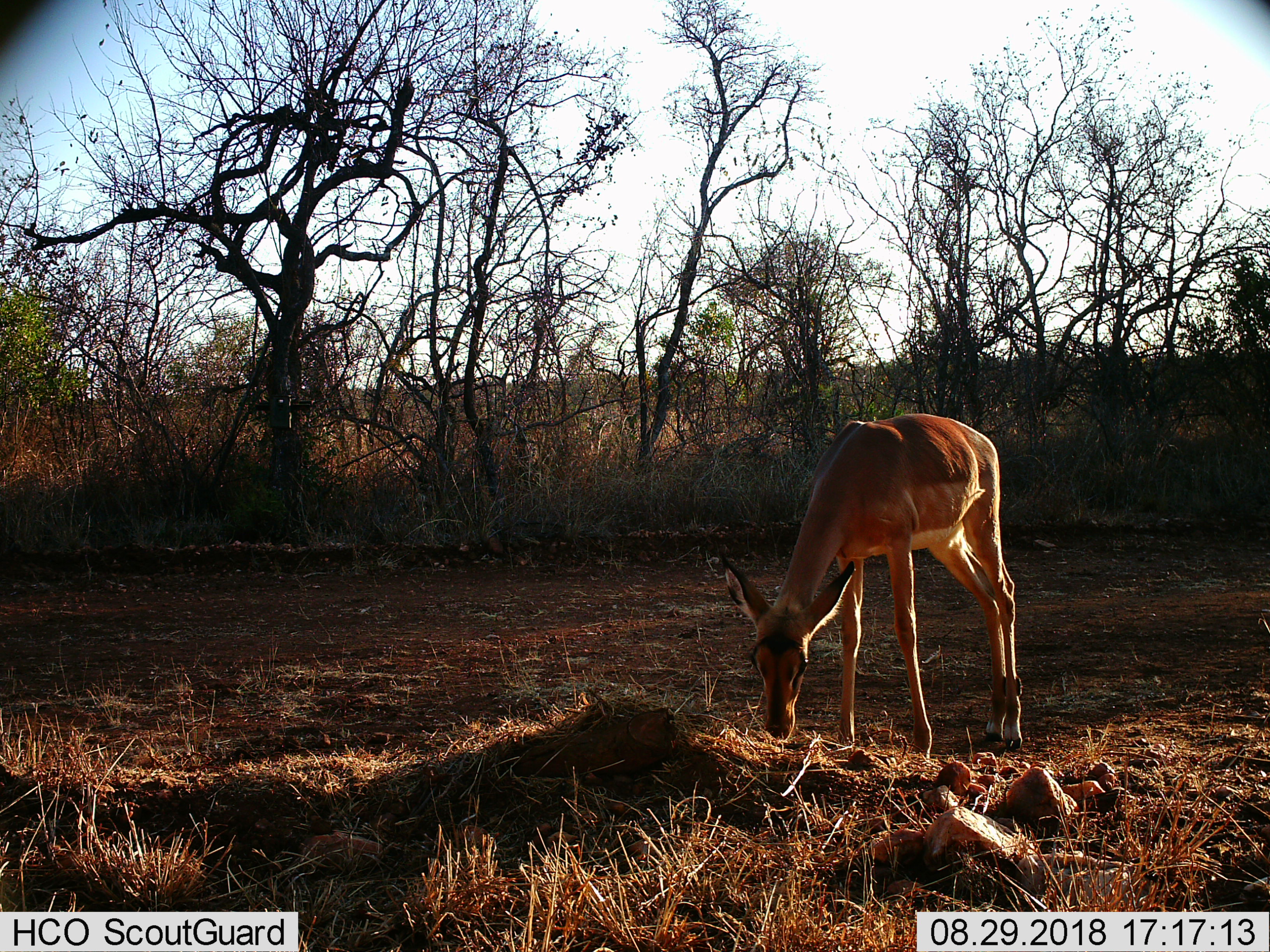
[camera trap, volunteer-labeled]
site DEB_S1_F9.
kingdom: Animalia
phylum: Chordata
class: Mammalia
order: Artiodactyla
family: Bovidae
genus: Aepyceros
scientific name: Aepyceros melampus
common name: impala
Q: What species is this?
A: Impala (Aepyceros melampus).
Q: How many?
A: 1.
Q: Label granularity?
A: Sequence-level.